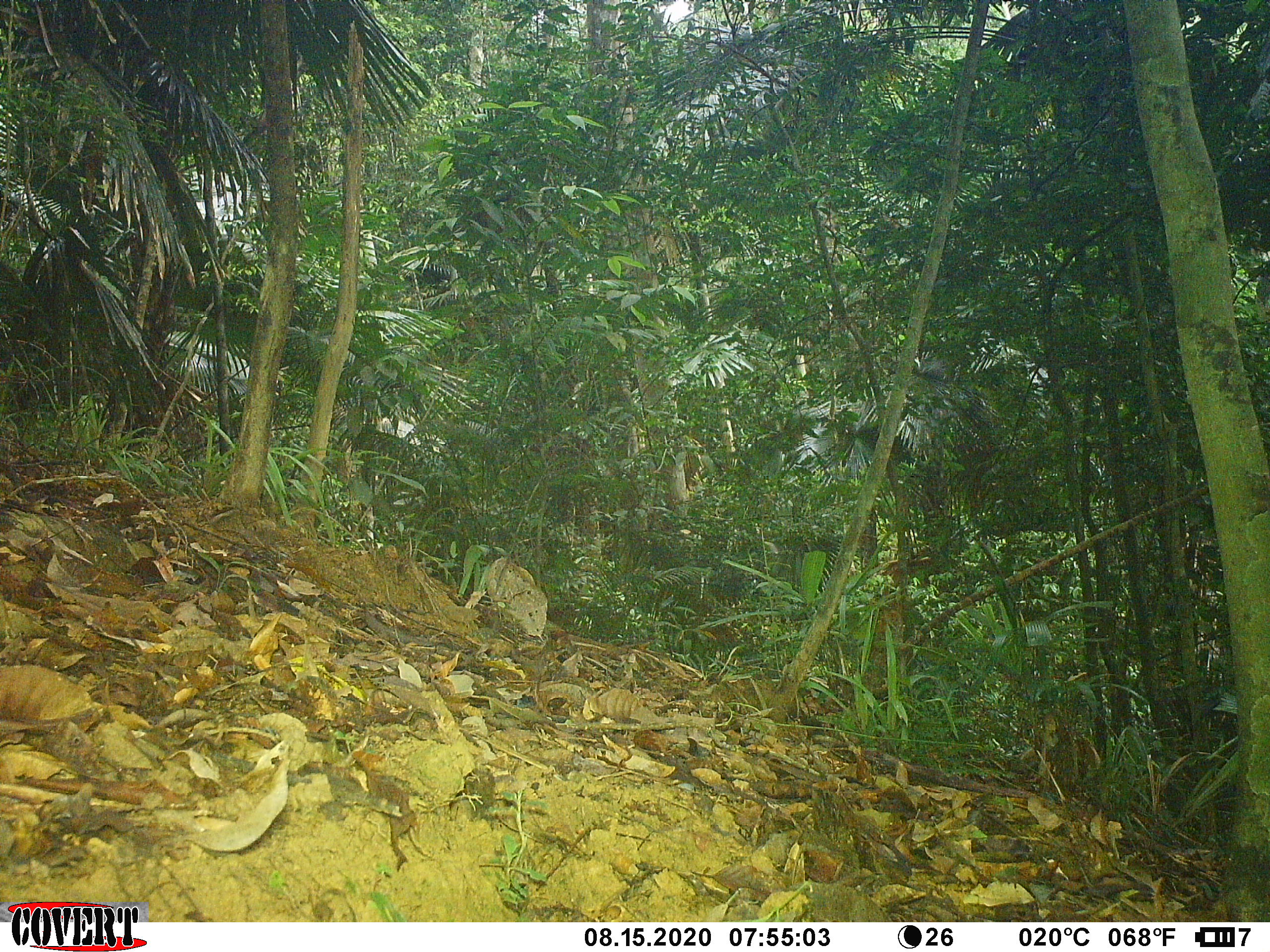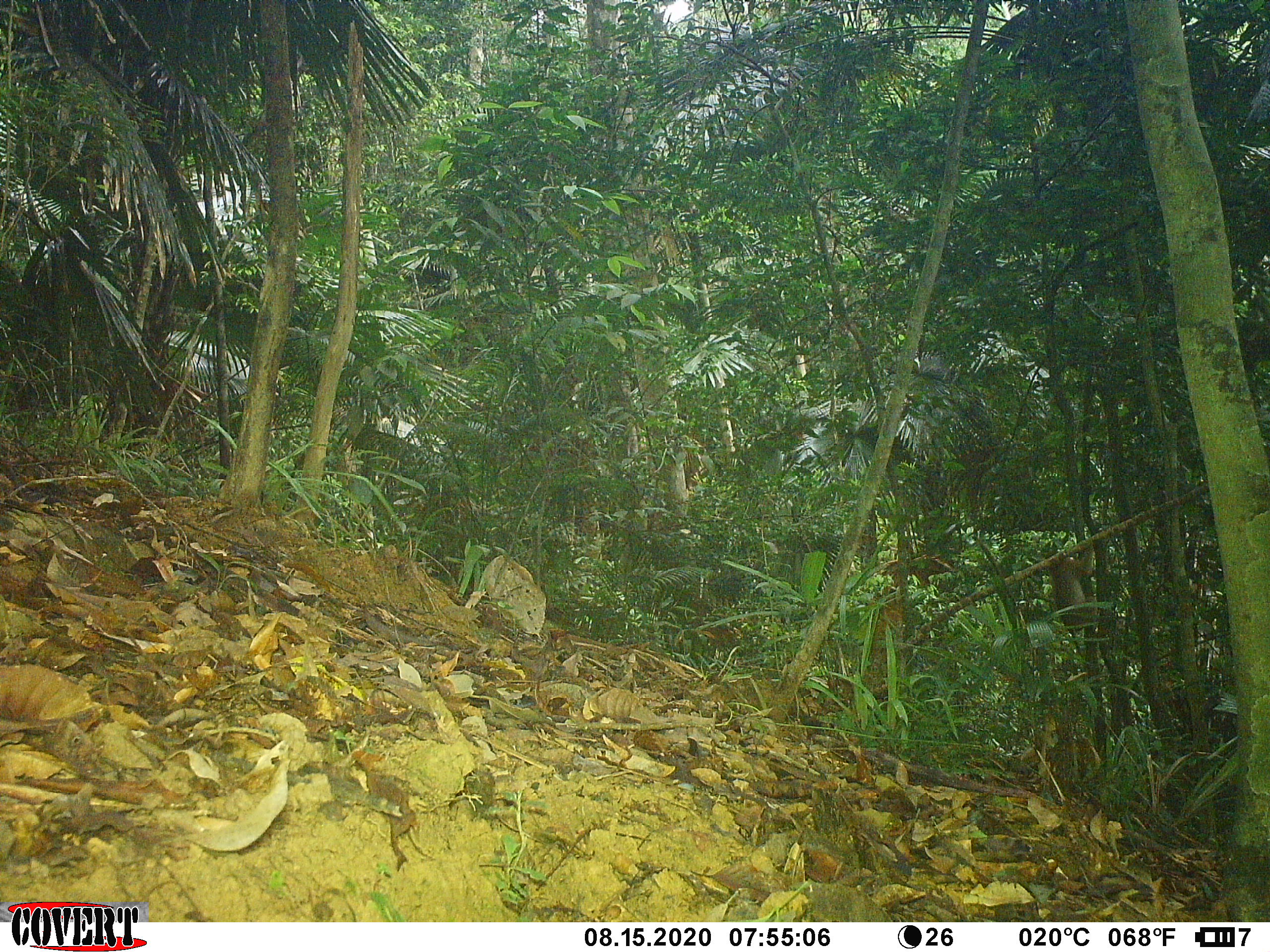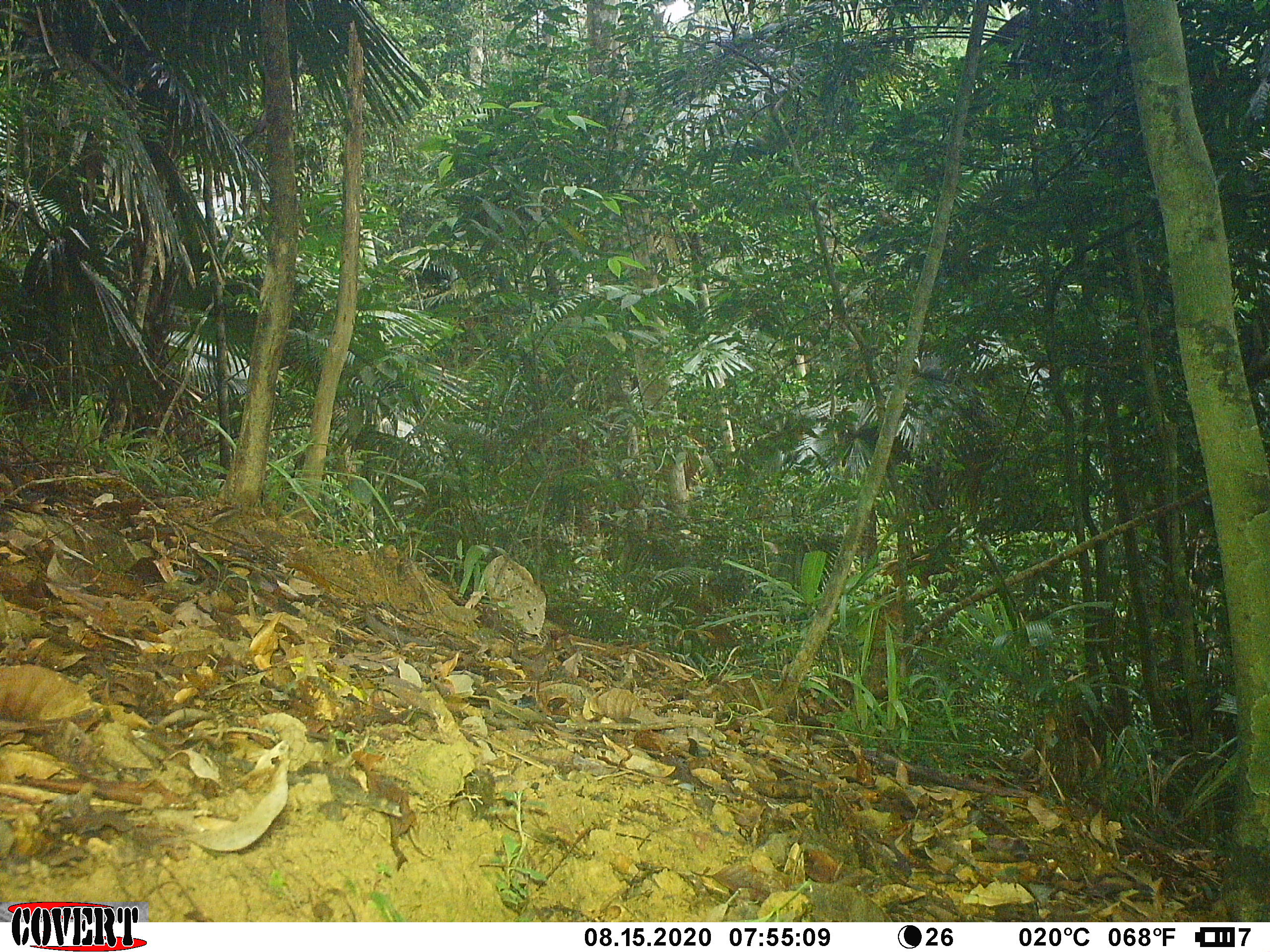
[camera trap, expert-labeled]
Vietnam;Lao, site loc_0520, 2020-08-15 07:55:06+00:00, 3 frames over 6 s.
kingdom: Animalia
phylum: Chordata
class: Mammalia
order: Primates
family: Cercopithecidae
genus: Macaca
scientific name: Macaca nemestrina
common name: pig-tailed macaque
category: pig tailed macaque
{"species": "pig tailed macaque (pig-tailed macaque) (Macaca nemestrina)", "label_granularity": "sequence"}